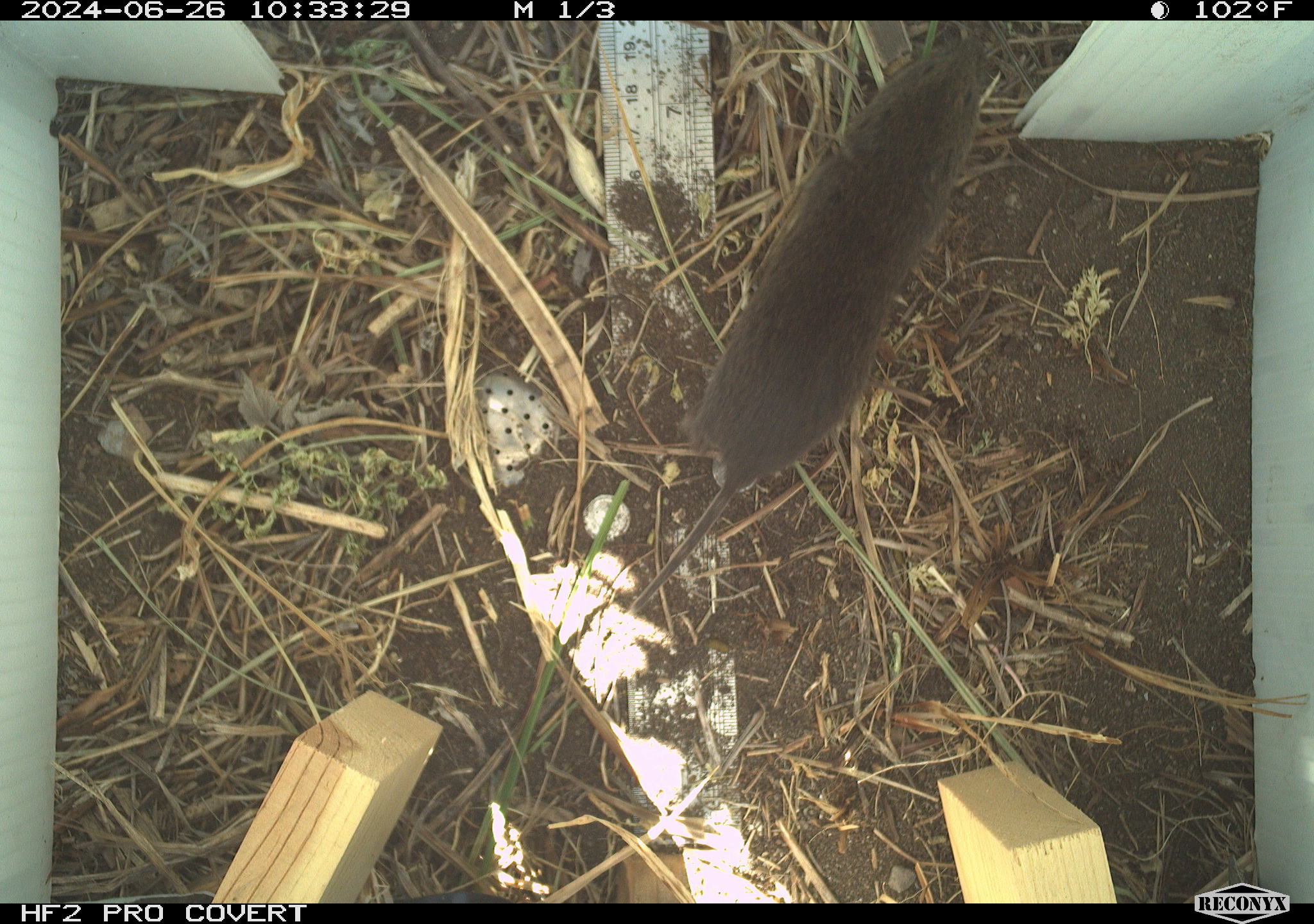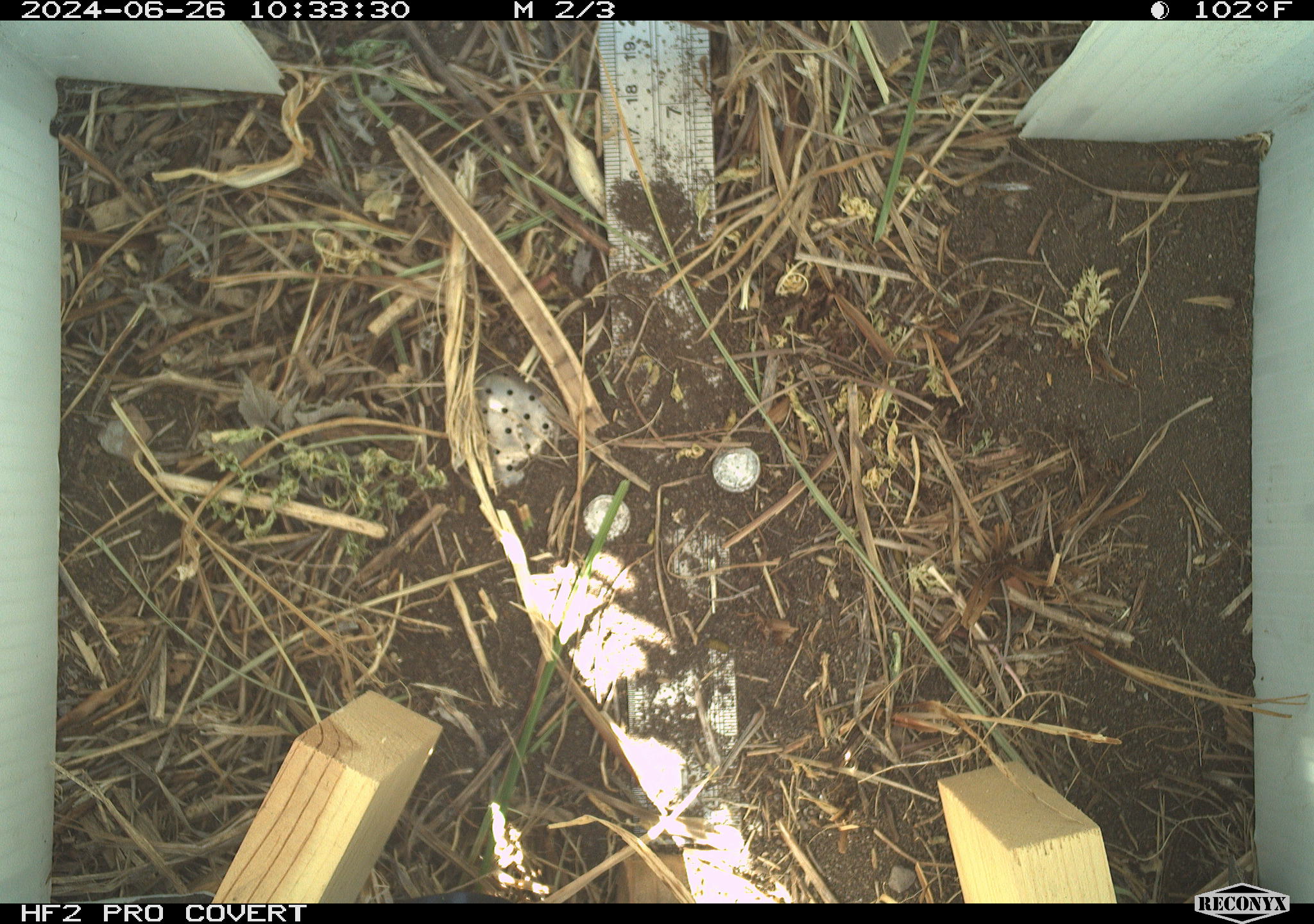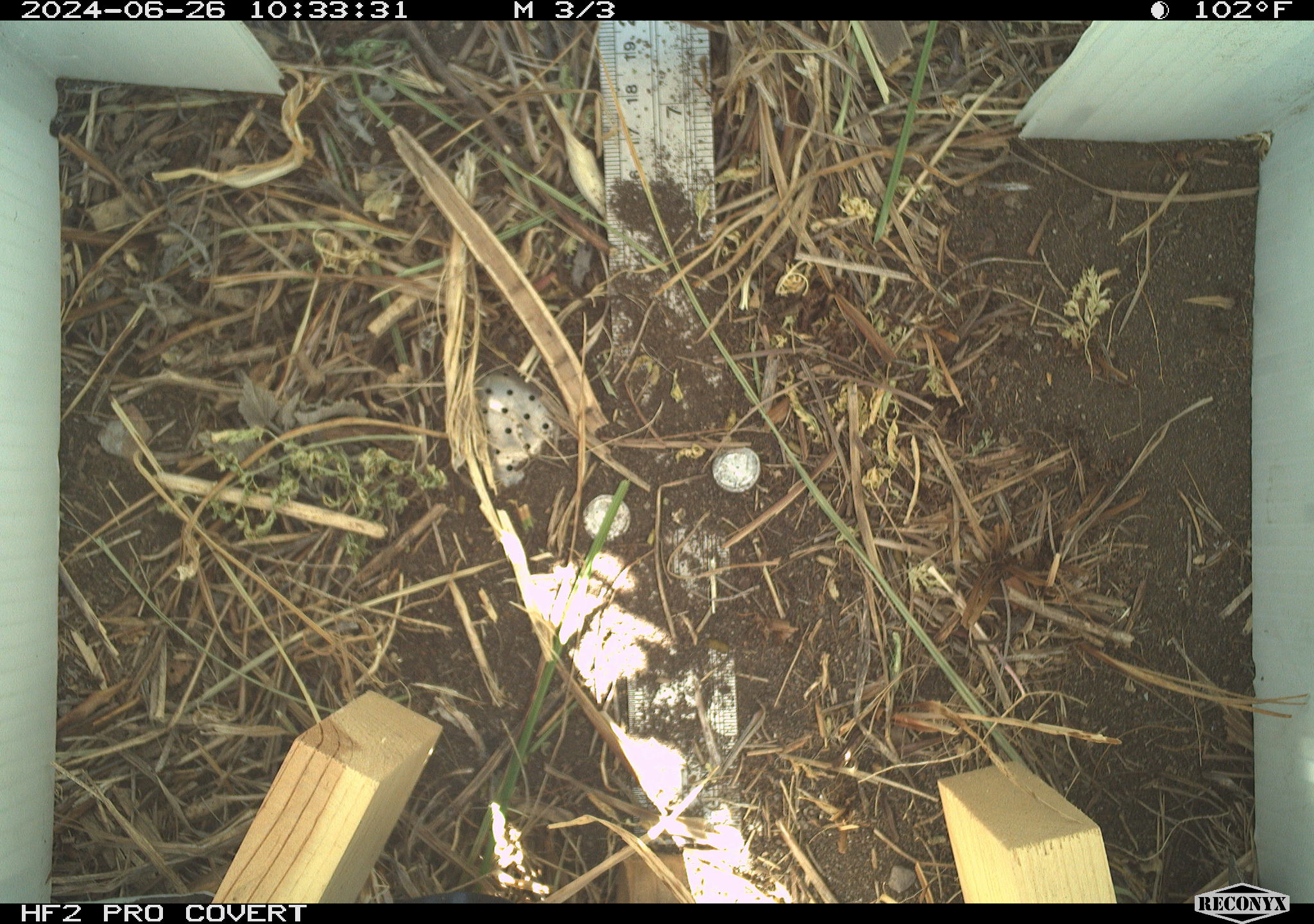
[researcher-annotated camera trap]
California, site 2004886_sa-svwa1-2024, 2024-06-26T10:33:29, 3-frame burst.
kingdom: Animalia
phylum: Chordata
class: Mammalia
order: Rodentia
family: Cricetidae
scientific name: Arvicolinae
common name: voles, lemmings, and muskrats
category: arvicolinae subfamily